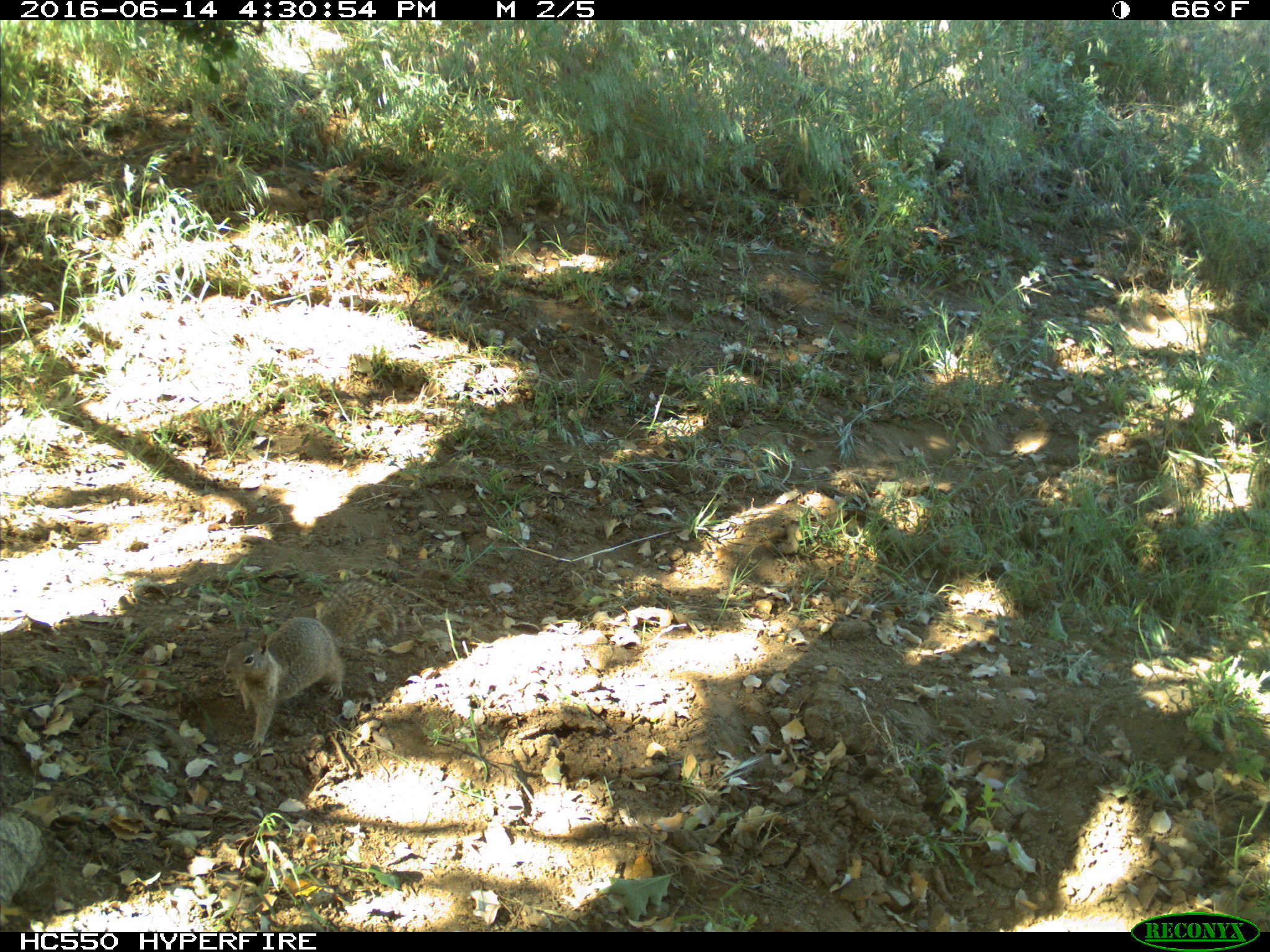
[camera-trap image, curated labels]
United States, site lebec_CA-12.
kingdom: Animalia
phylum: Chordata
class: Mammalia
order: Rodentia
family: Sciuridae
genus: Otospermophilus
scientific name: Otospermophilus beecheyi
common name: california ground squirrel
Otospermophilus beecheyi (california ground squirrel).